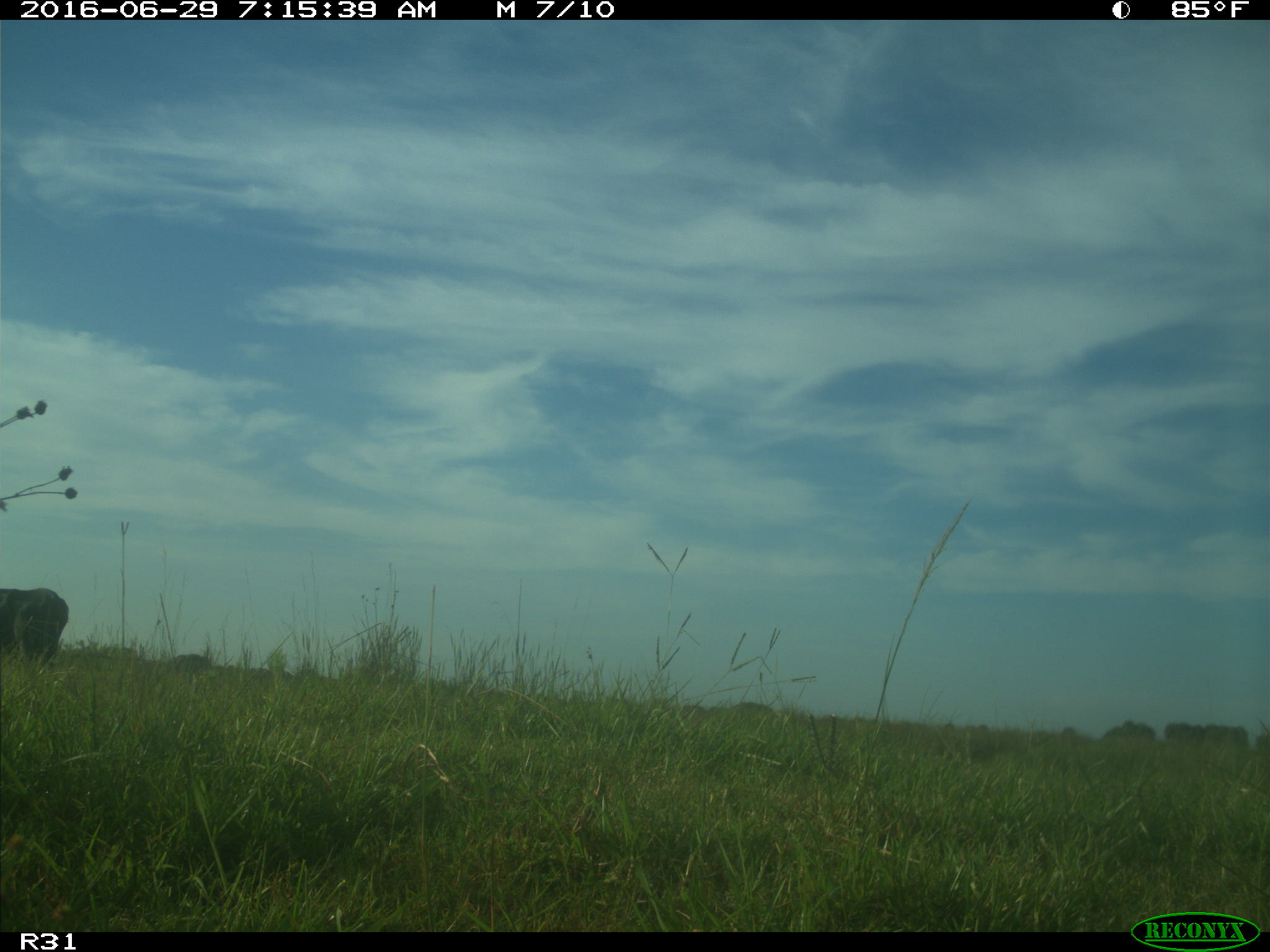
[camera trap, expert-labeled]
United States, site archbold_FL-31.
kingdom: Animalia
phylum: Chordata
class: Mammalia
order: Artiodactyla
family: Bovidae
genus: Bos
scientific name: Bos taurus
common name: domestic cow